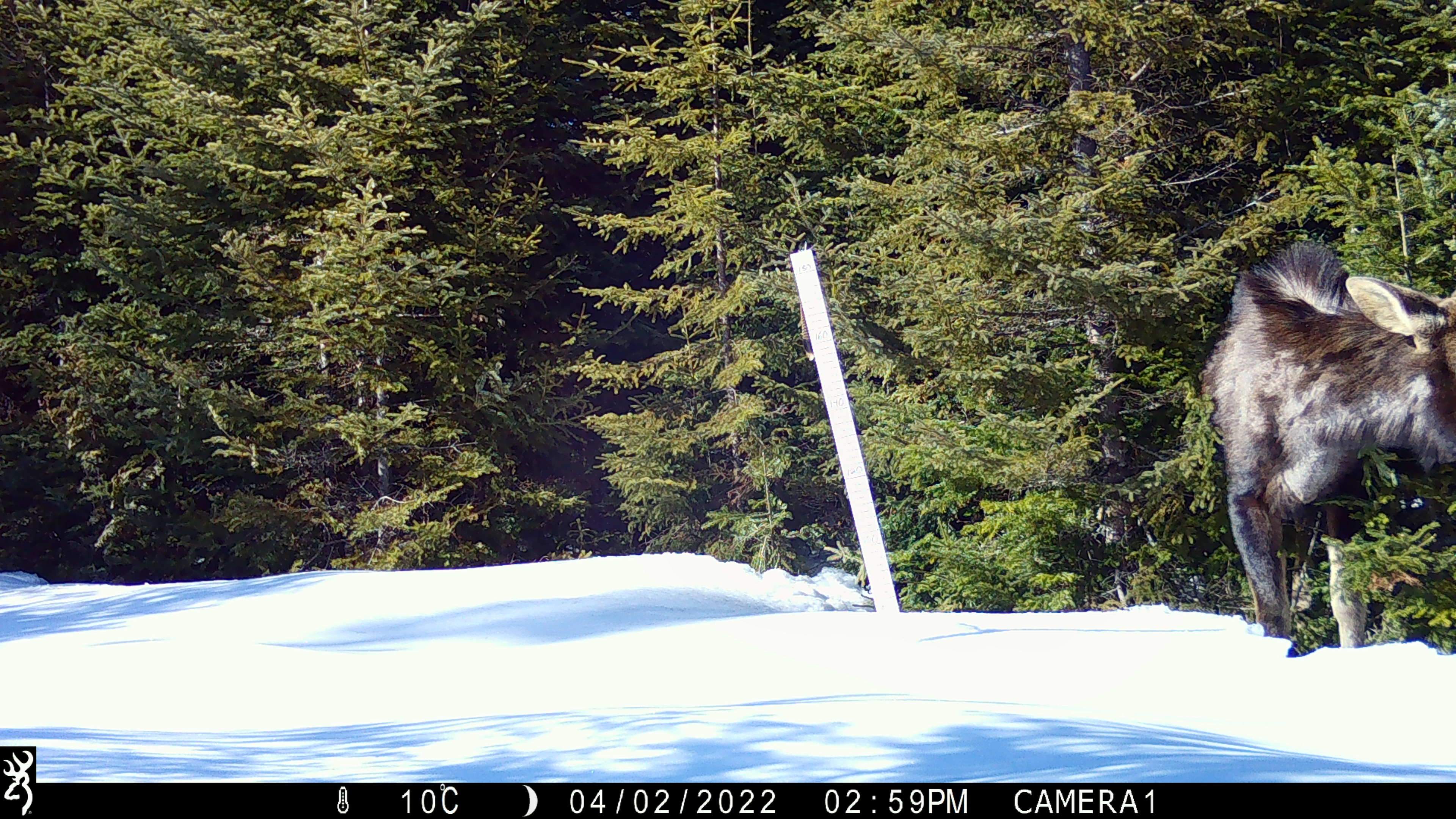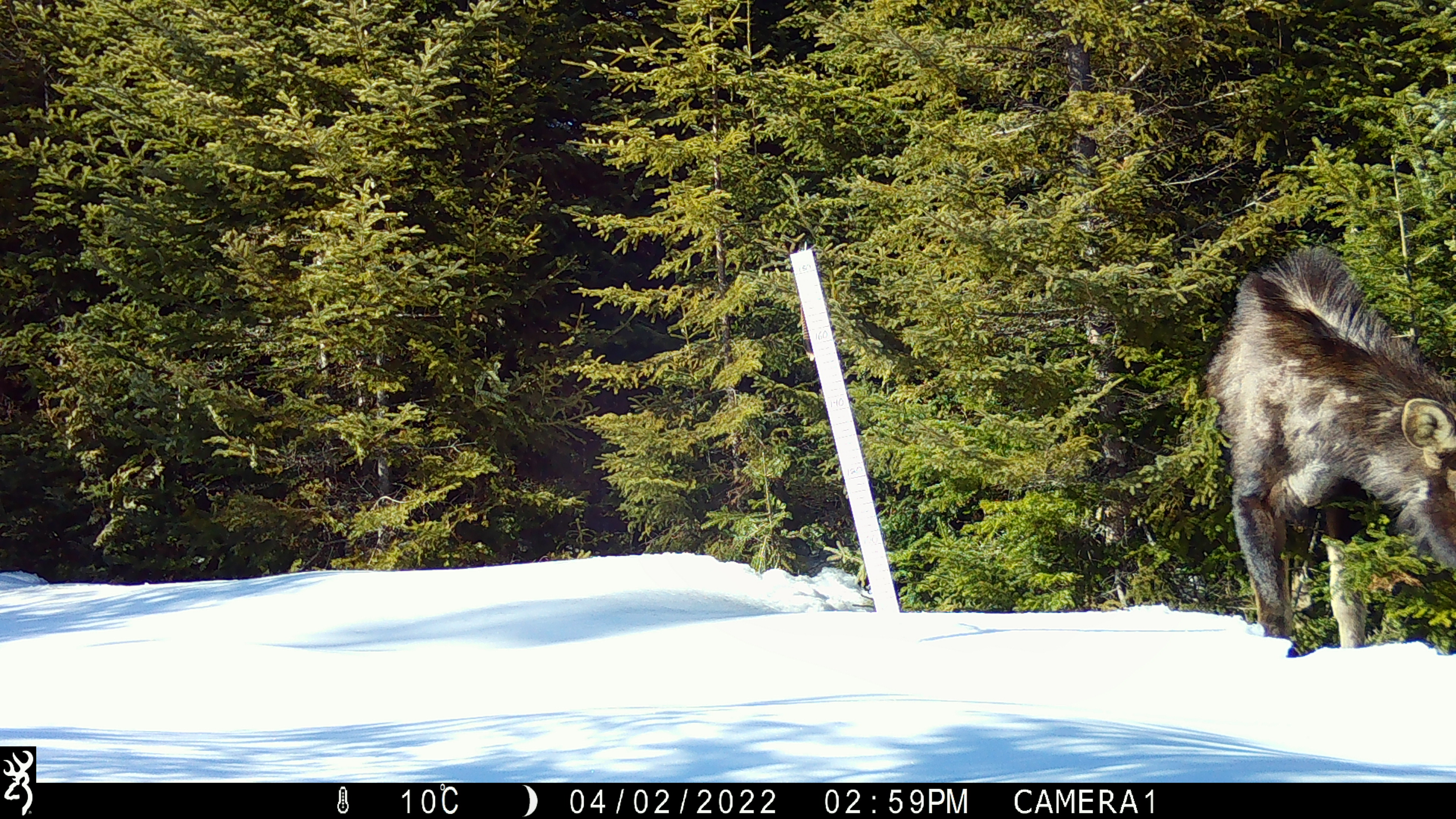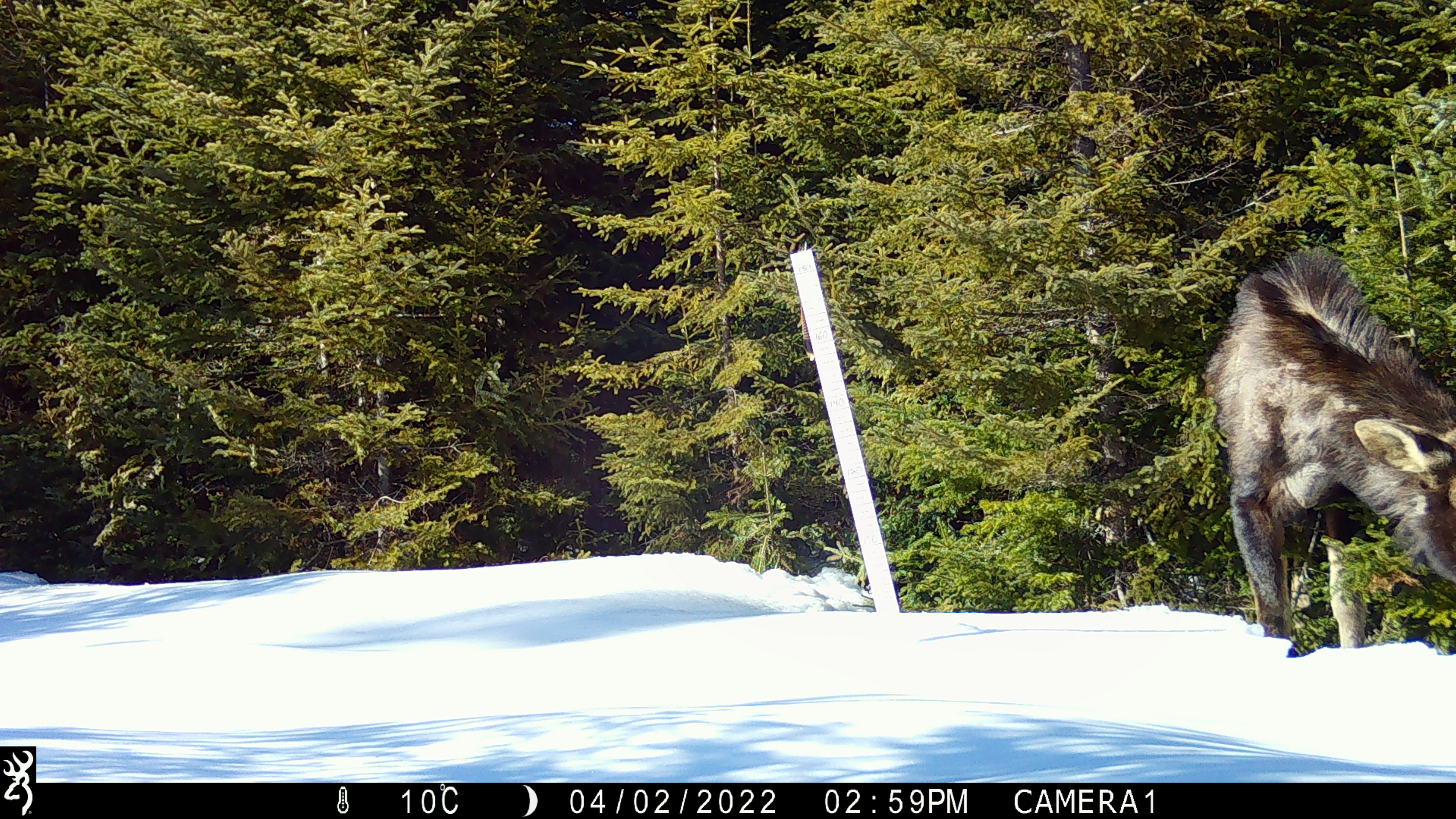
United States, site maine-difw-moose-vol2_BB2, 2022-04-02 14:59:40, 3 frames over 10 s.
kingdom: Animalia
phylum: Chordata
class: Mammalia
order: Artiodactyla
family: Cervidae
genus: Alces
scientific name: Alces alces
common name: moose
Moose (Alces alces).